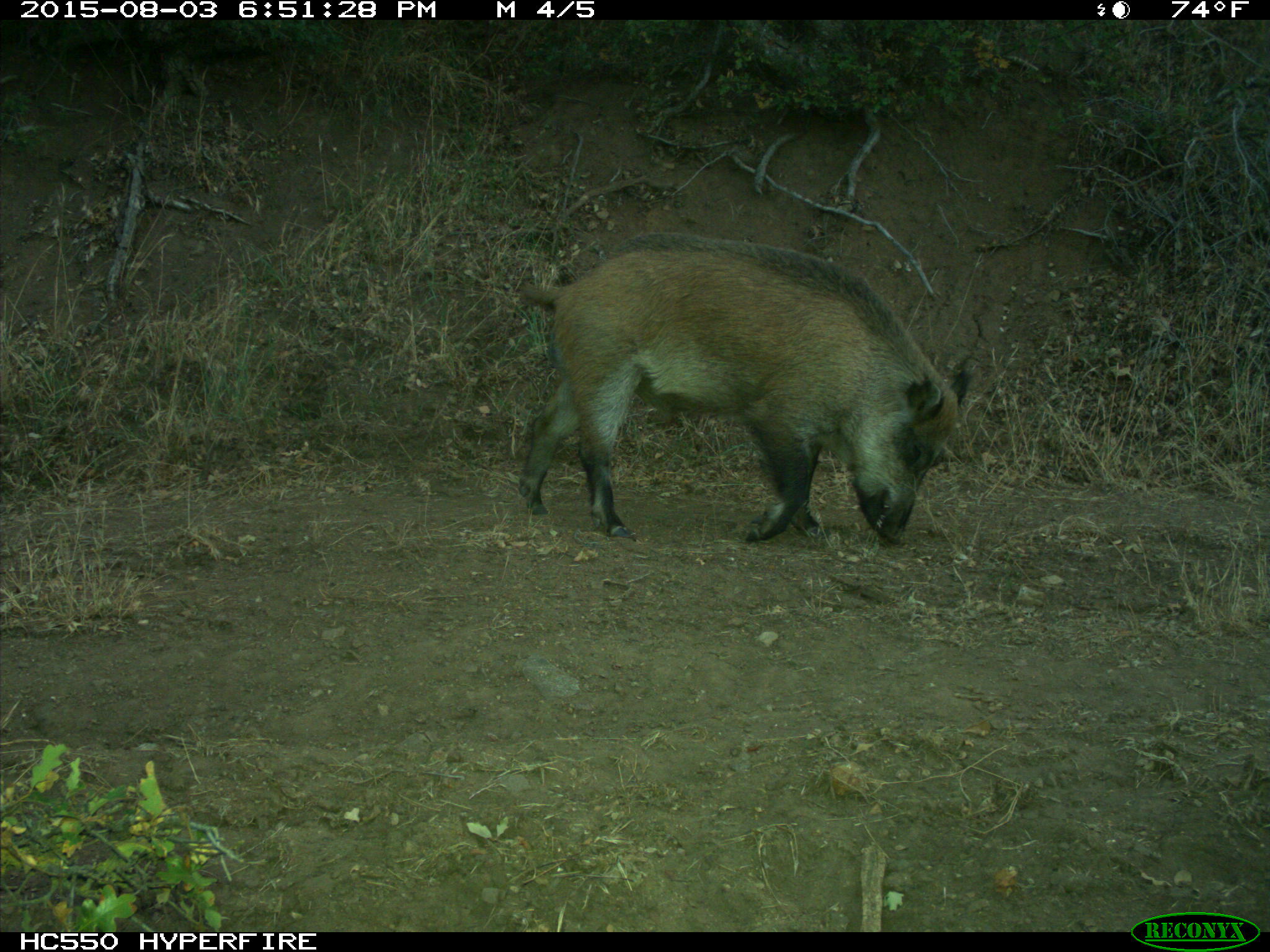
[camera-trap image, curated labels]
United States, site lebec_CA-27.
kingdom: Animalia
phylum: Chordata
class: Mammalia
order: Artiodactyla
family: Suidae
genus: Sus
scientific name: Sus scrofa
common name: wild boar